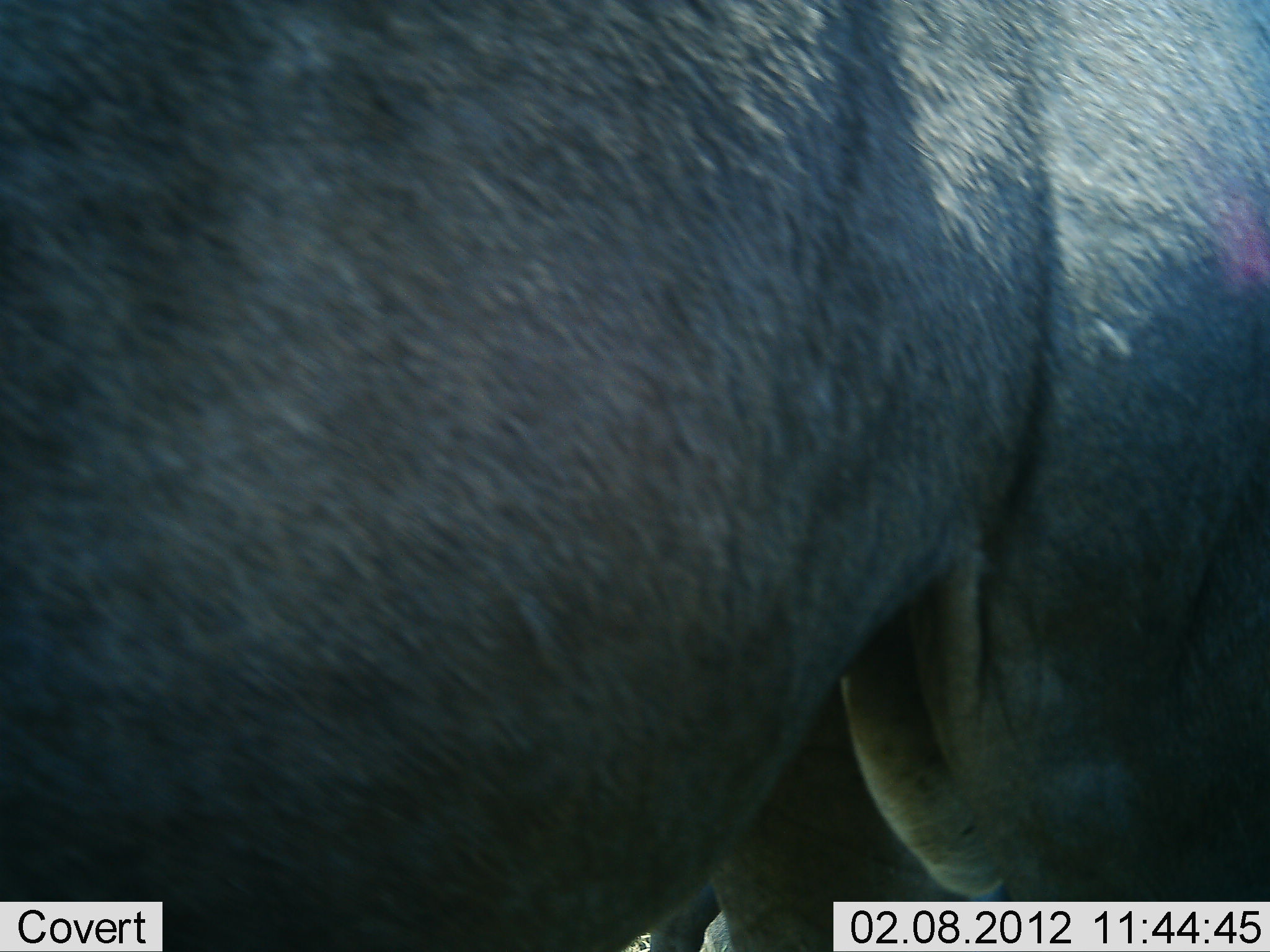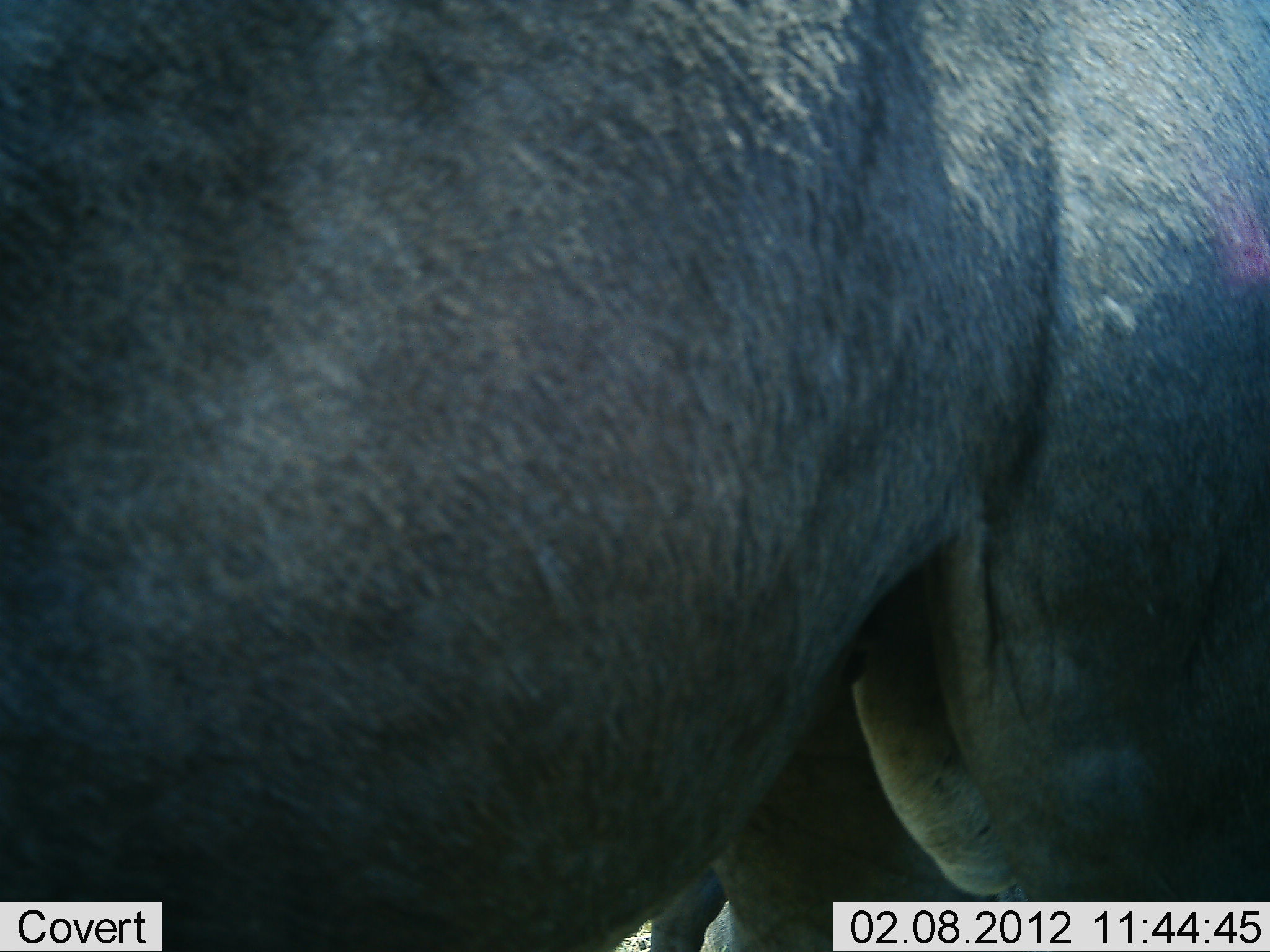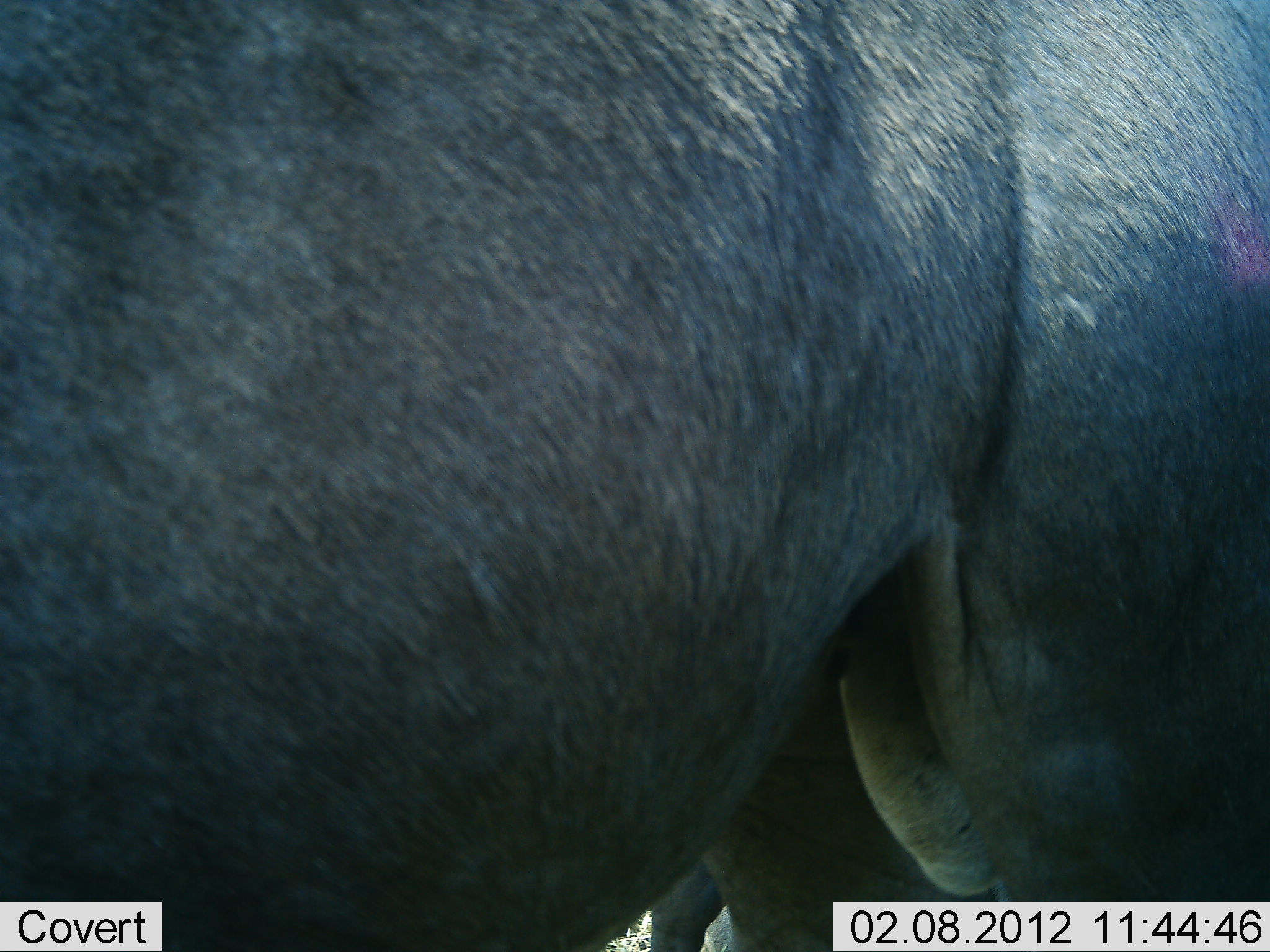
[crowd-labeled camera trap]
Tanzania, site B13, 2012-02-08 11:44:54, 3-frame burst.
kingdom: Animalia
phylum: Chordata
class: Mammalia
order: Artiodactyla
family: Bovidae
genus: Connochaetes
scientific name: Connochaetes taurinus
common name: blue wildebeest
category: wildebeest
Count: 1.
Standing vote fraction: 100%.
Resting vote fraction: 0%.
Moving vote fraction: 0%.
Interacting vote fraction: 0%.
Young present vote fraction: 0%.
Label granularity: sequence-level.